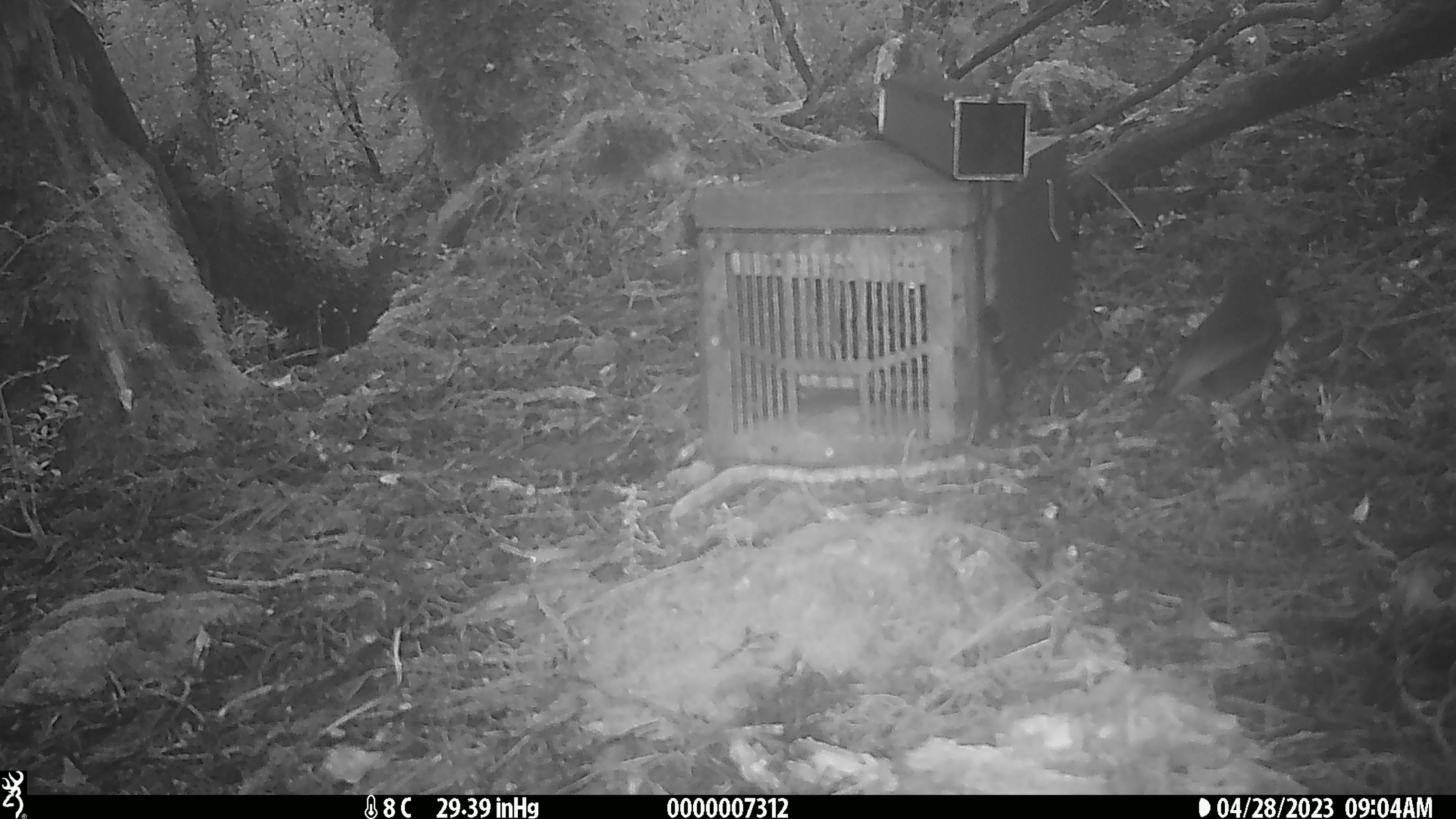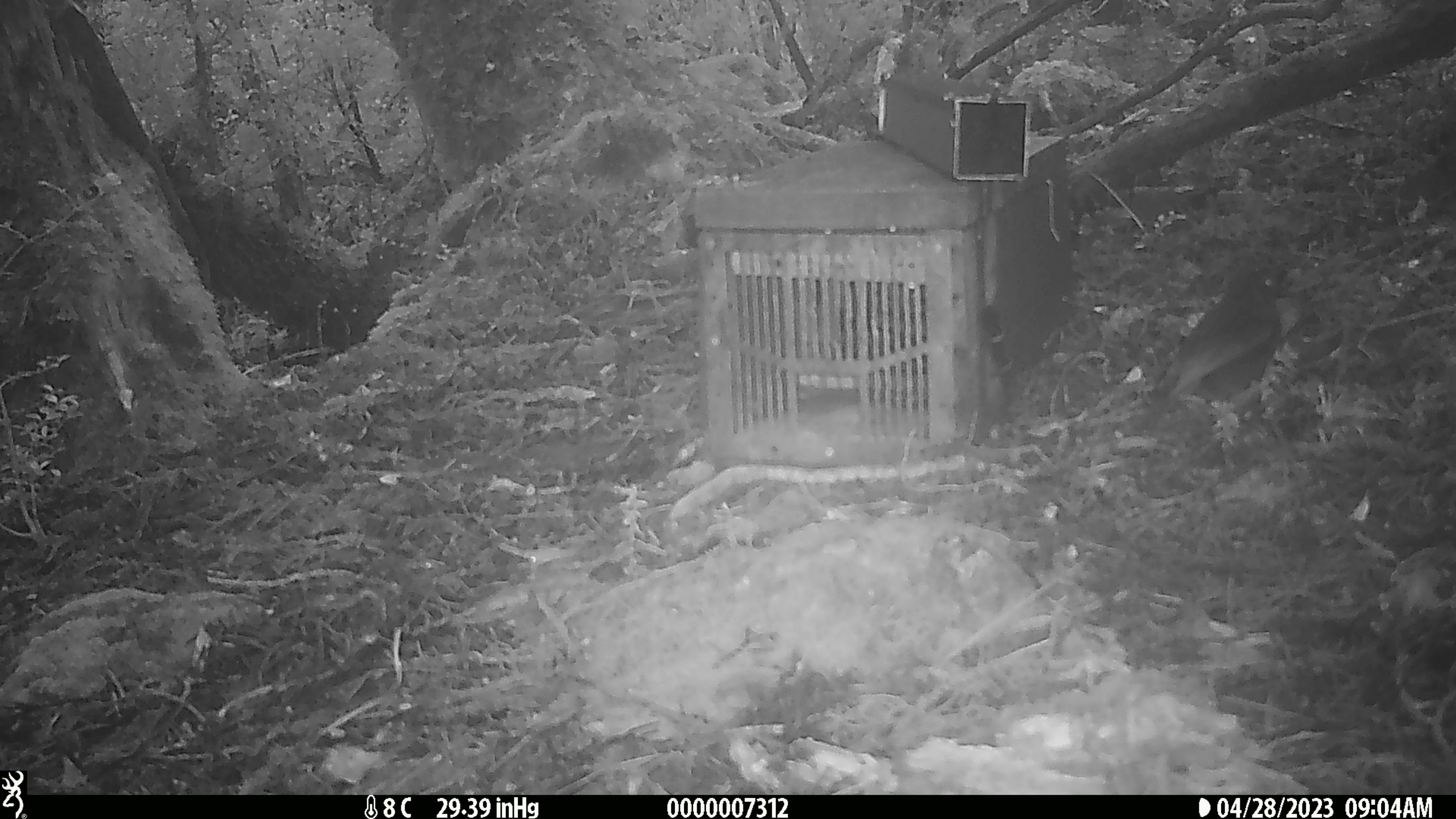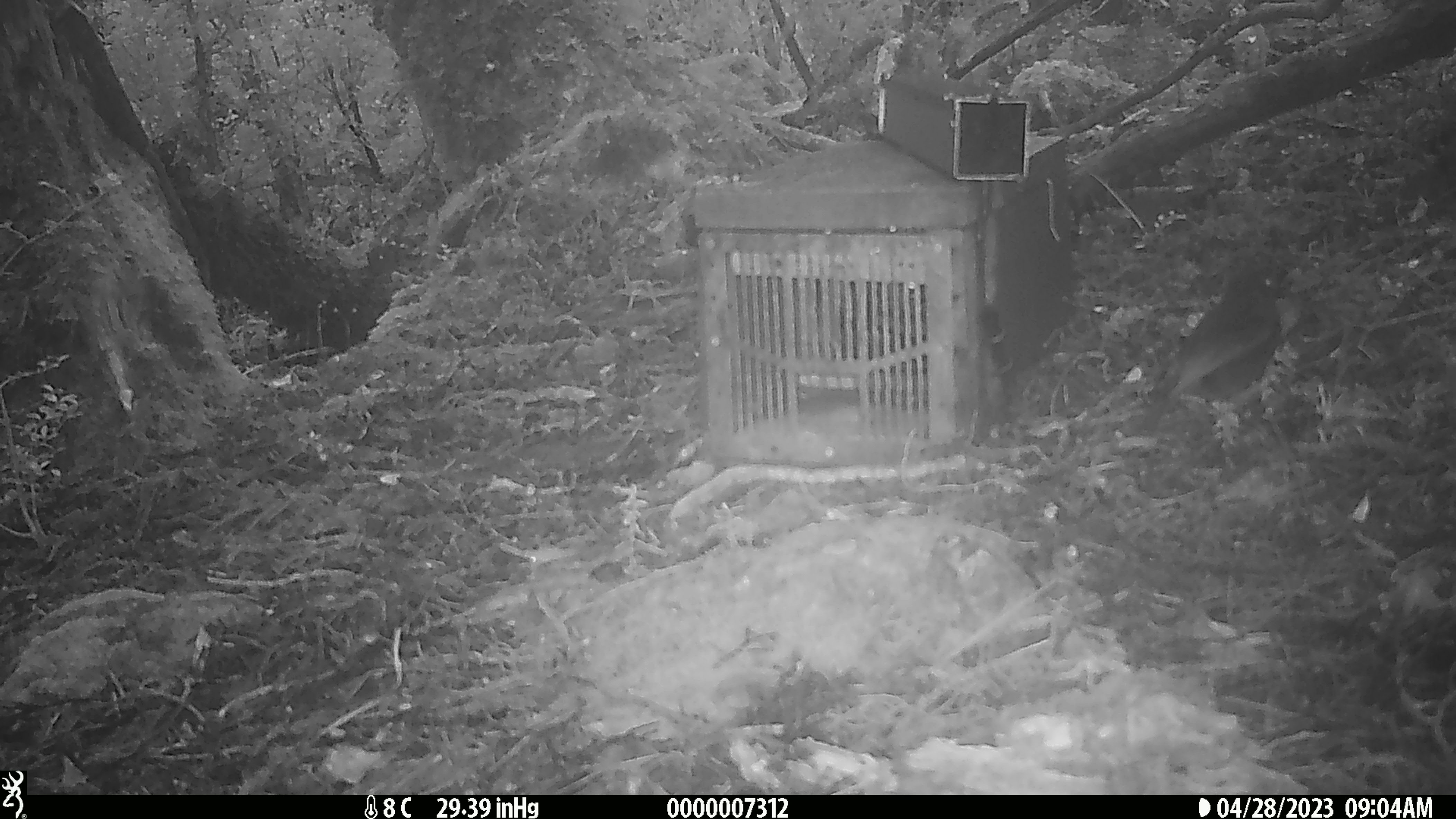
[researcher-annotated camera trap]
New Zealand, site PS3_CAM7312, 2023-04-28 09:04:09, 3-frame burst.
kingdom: Animalia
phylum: Chordata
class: Aves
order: Passeriformes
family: Petroicidae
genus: Petroica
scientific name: Petroica australis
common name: new zealand robin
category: robin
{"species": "robin (new zealand robin) (Petroica australis)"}